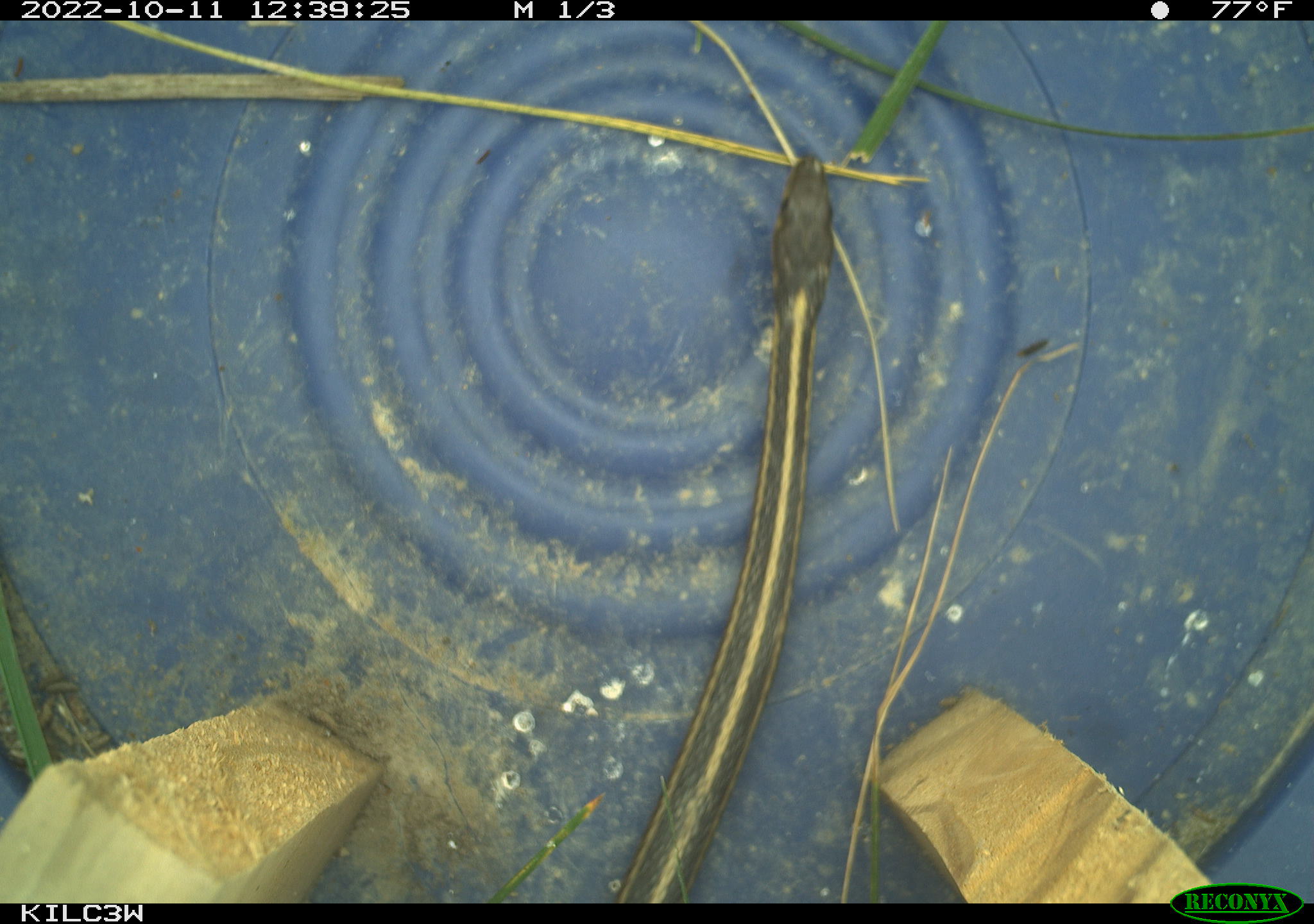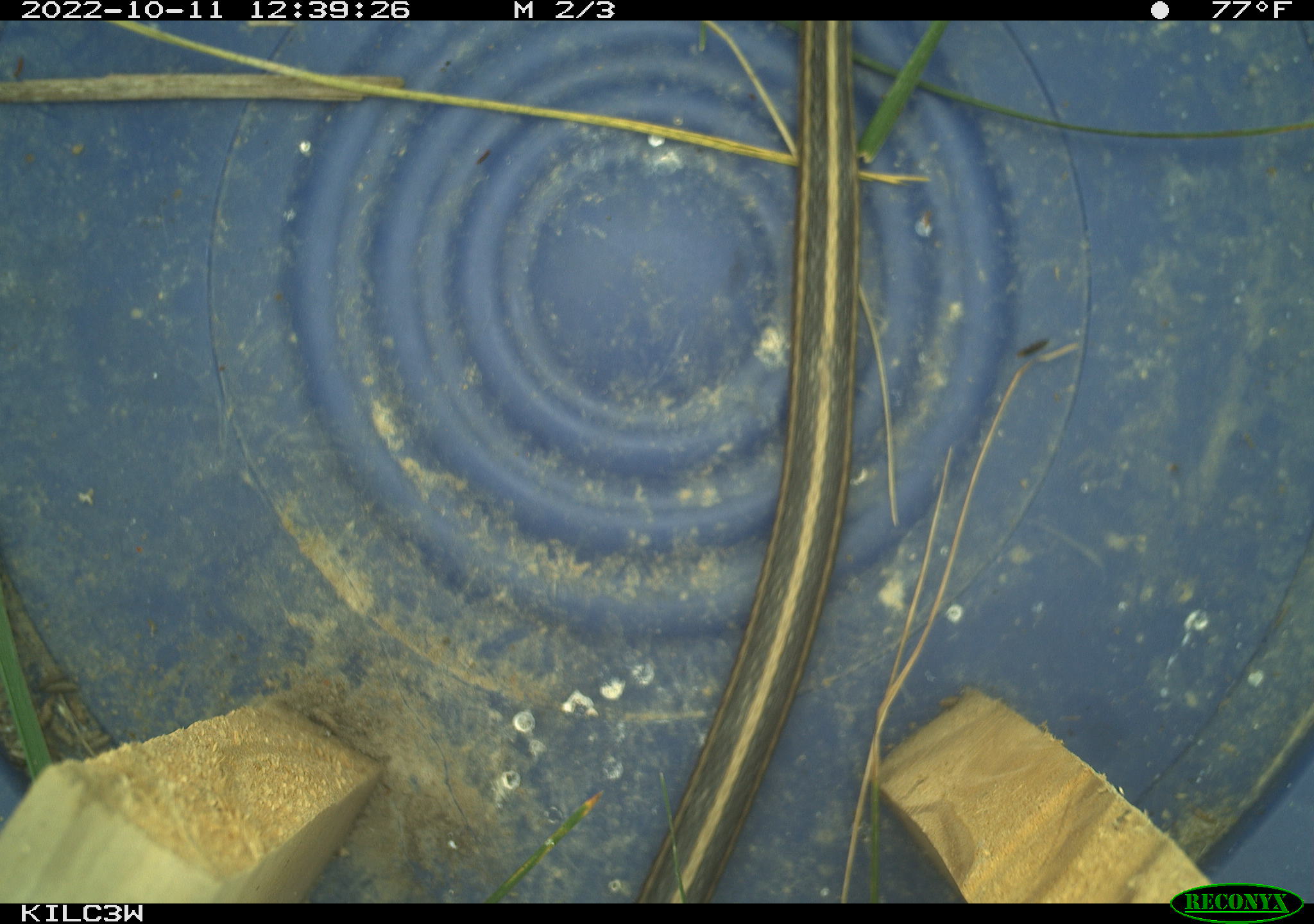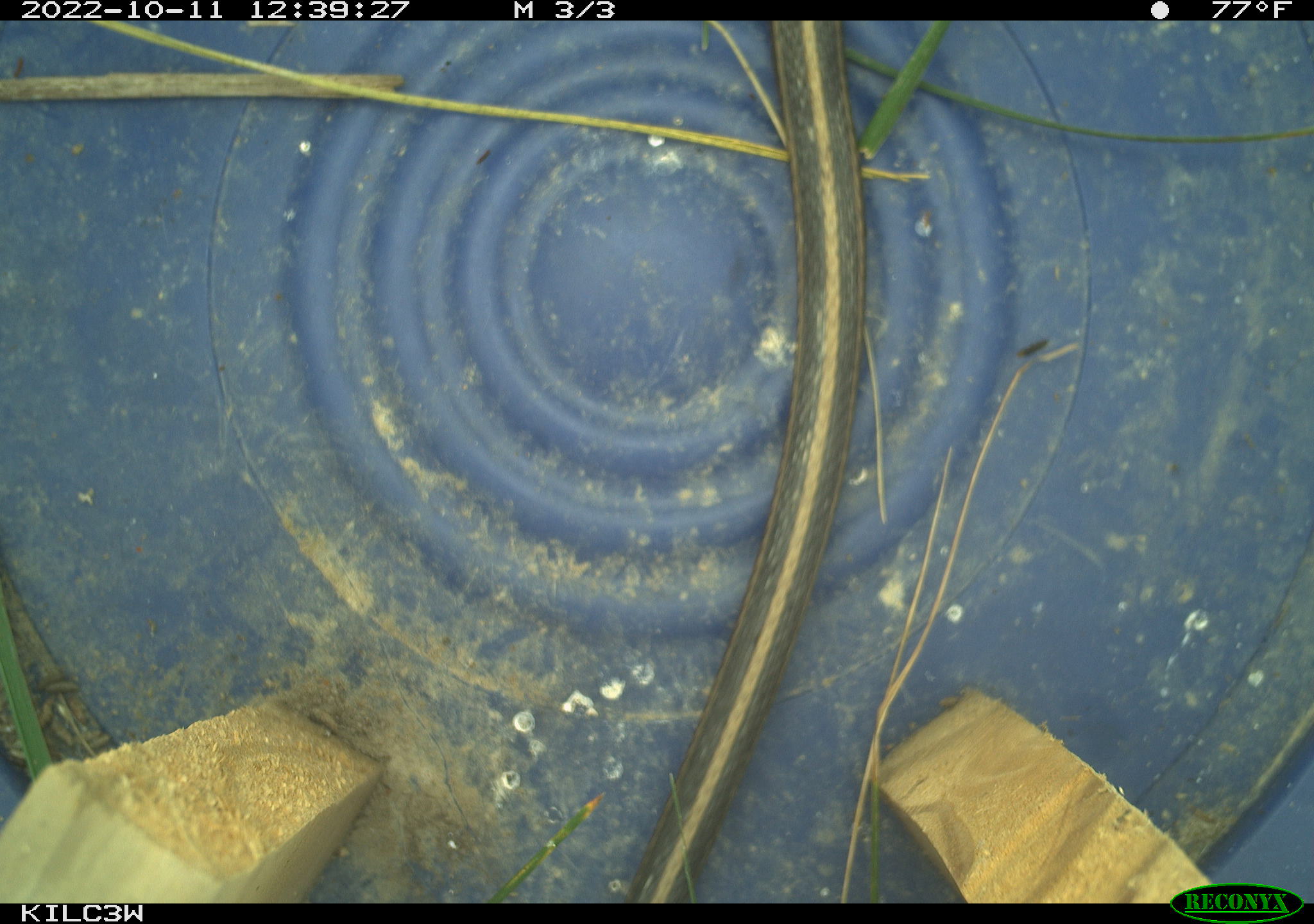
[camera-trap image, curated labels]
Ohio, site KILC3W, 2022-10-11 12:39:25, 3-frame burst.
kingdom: Animalia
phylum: Chordata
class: Reptilia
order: Squamata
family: Colubridae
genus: Thamnophis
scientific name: Thamnophis sirtalis sirtalis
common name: eastern gartersnake